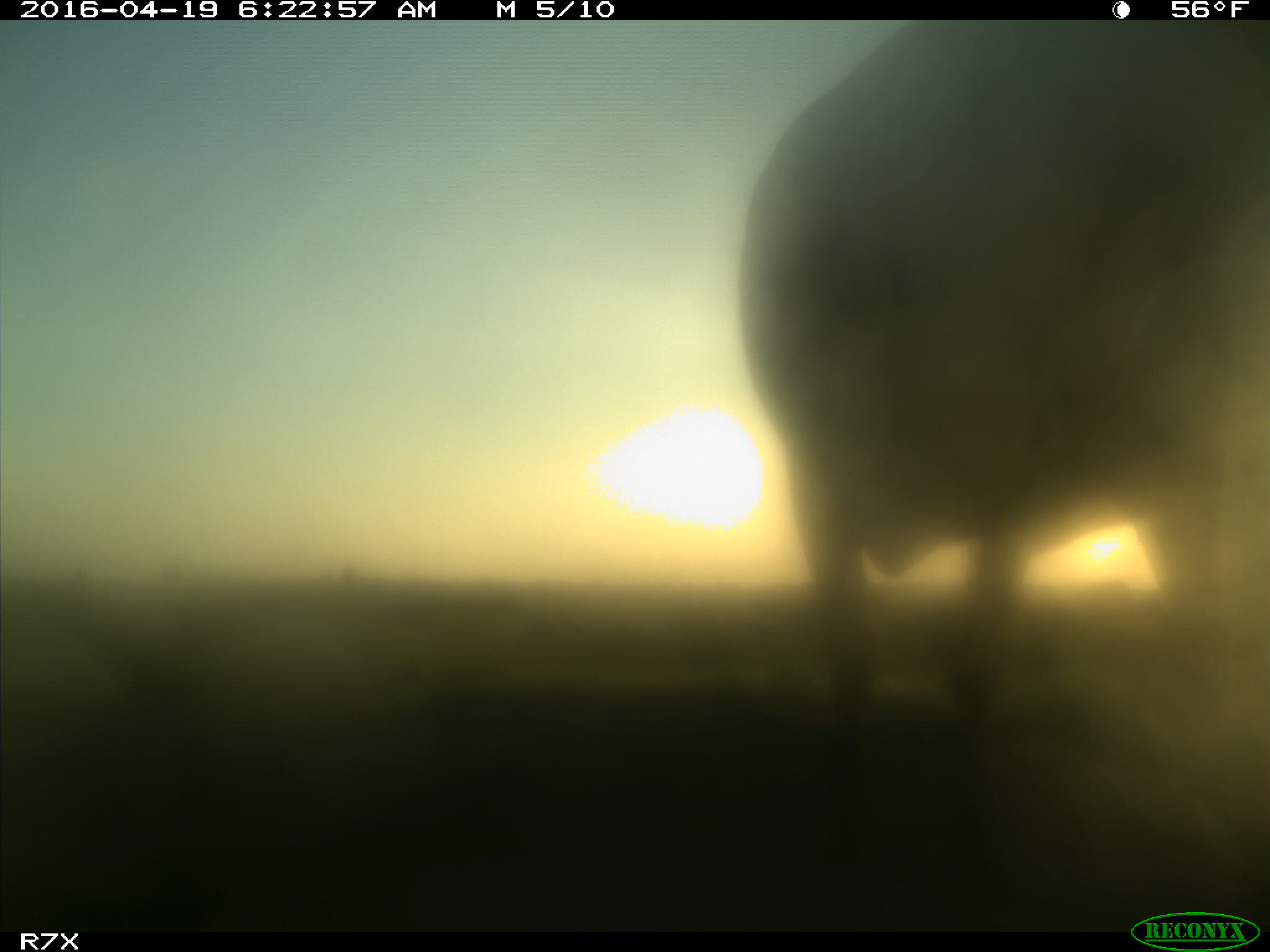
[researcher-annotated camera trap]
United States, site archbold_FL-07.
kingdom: Animalia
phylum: Chordata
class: Mammalia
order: Artiodactyla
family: Bovidae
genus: Bos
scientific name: Bos taurus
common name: domestic cow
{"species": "Bos taurus (domestic cow)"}